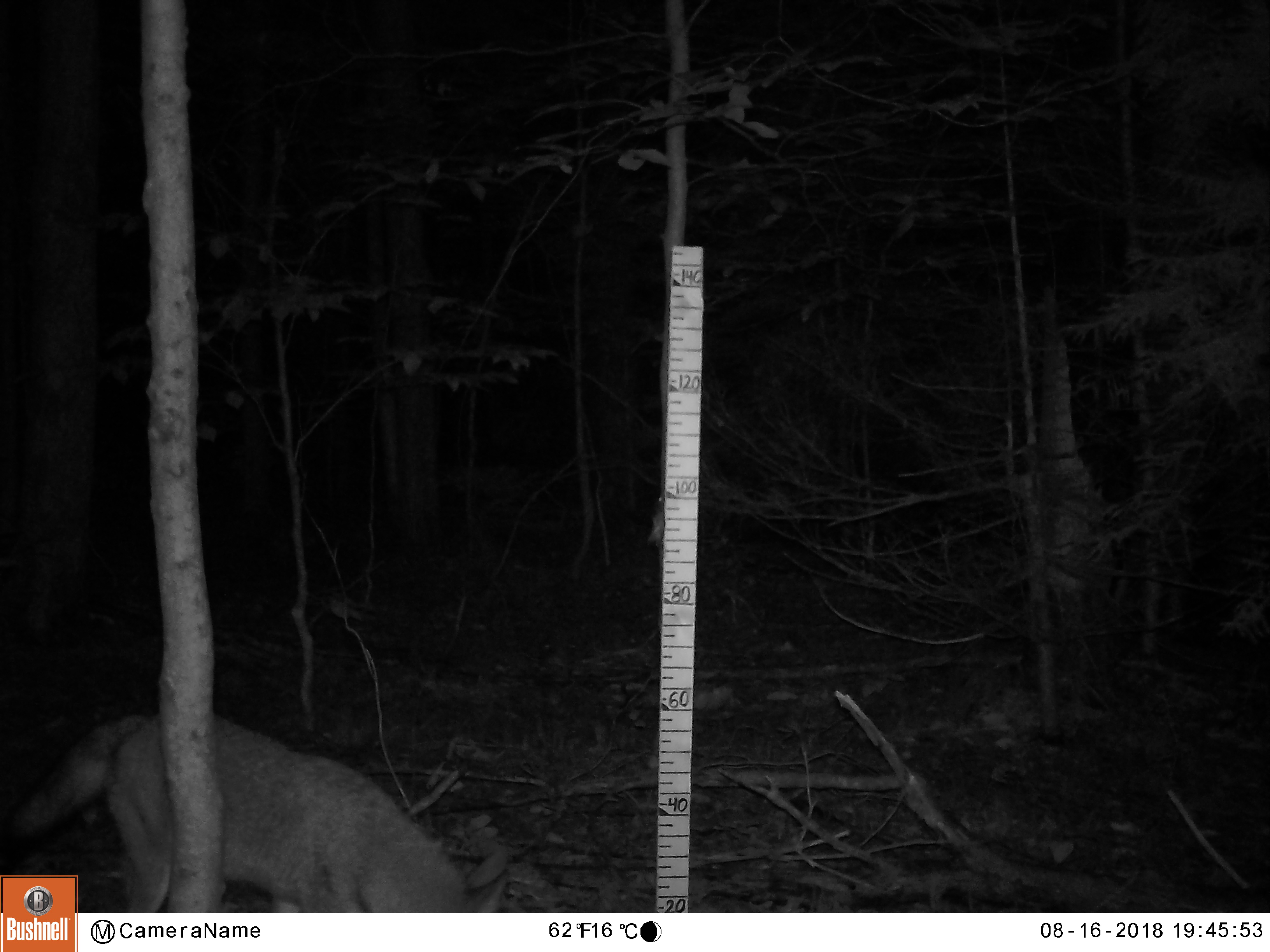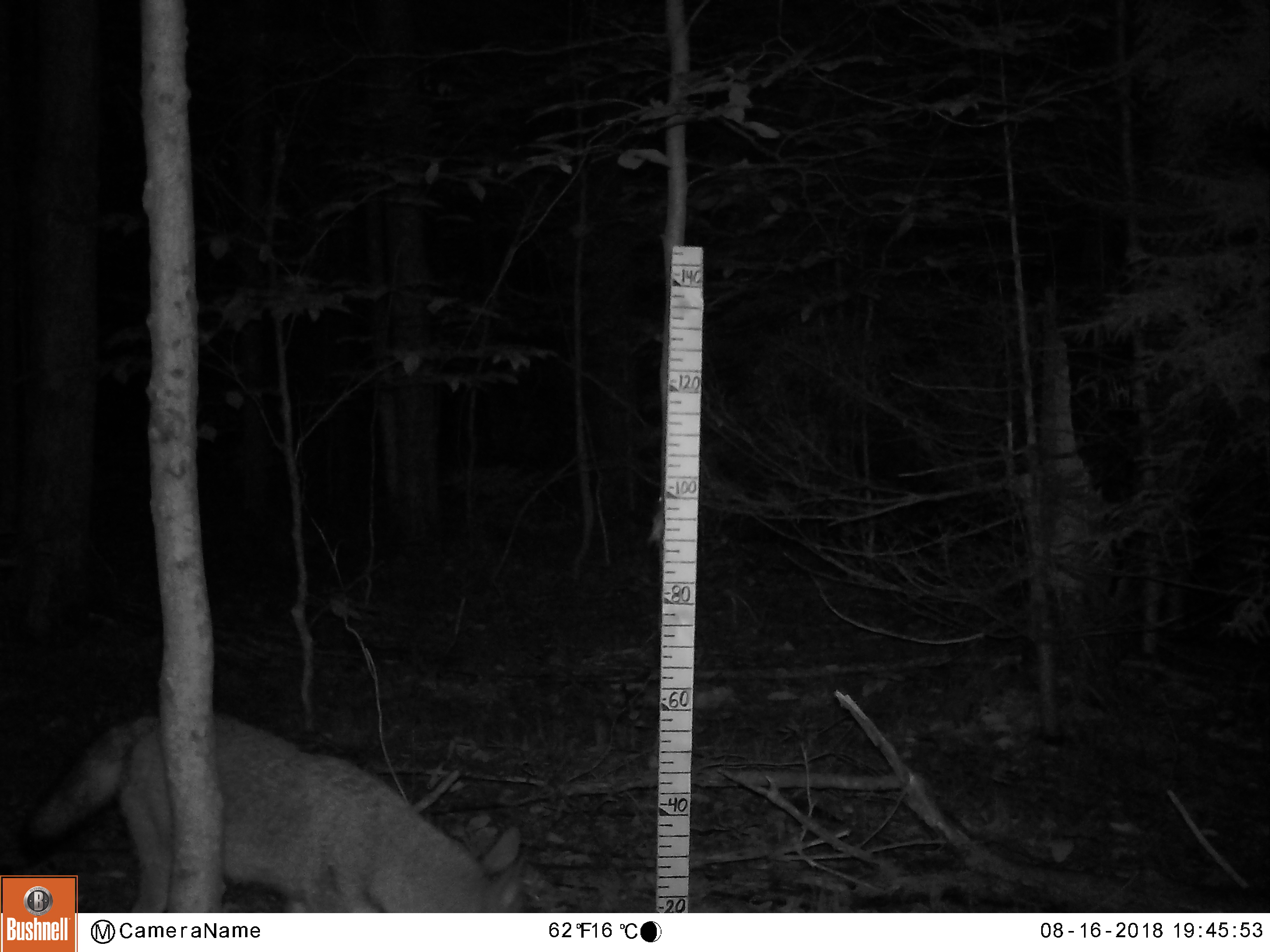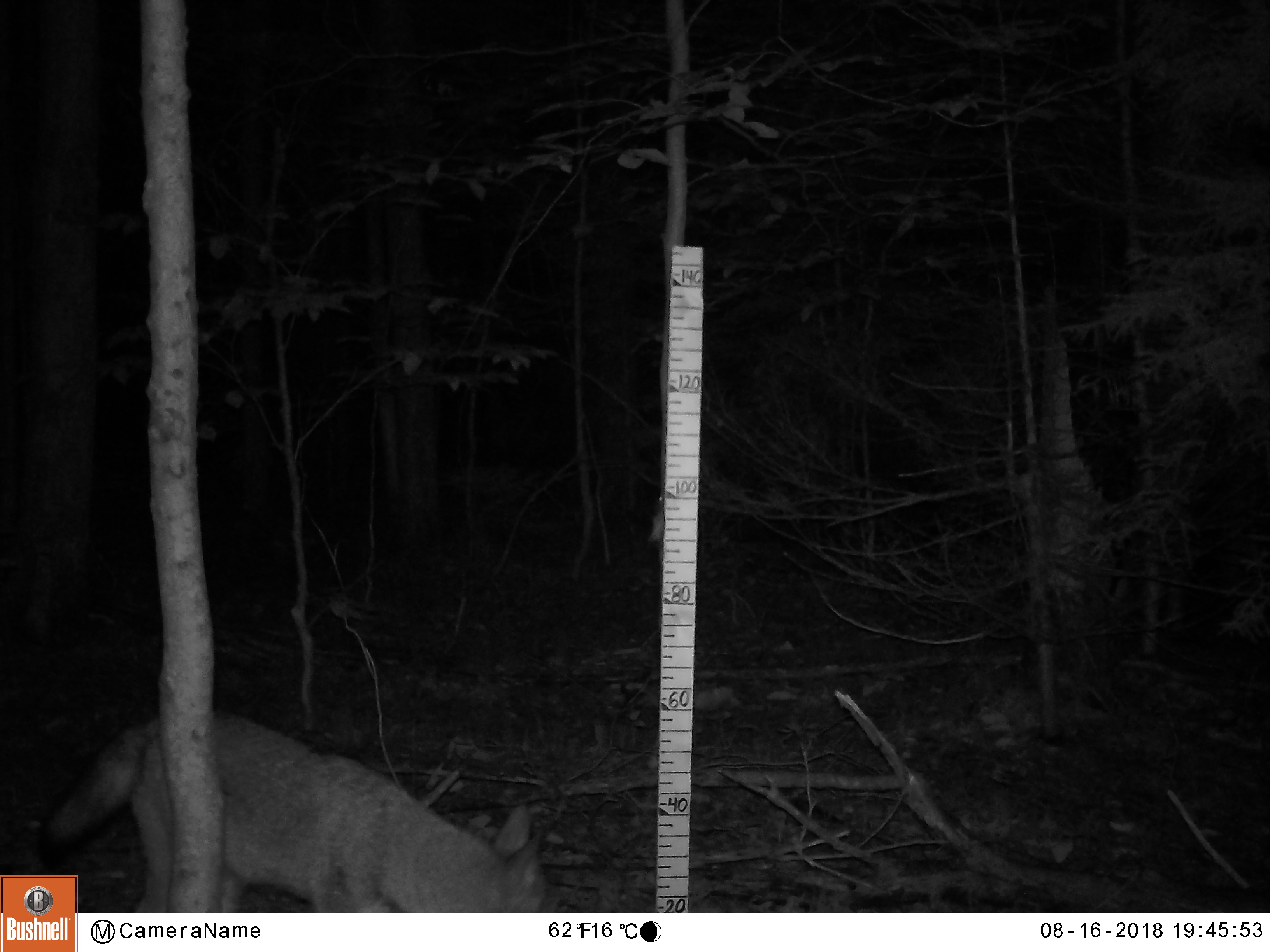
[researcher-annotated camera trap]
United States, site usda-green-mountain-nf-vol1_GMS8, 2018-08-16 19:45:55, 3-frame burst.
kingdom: Animalia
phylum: Chordata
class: Mammalia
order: Carnivora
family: Canidae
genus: Canis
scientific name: Canis latrans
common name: coyote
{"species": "coyote (Canis latrans)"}